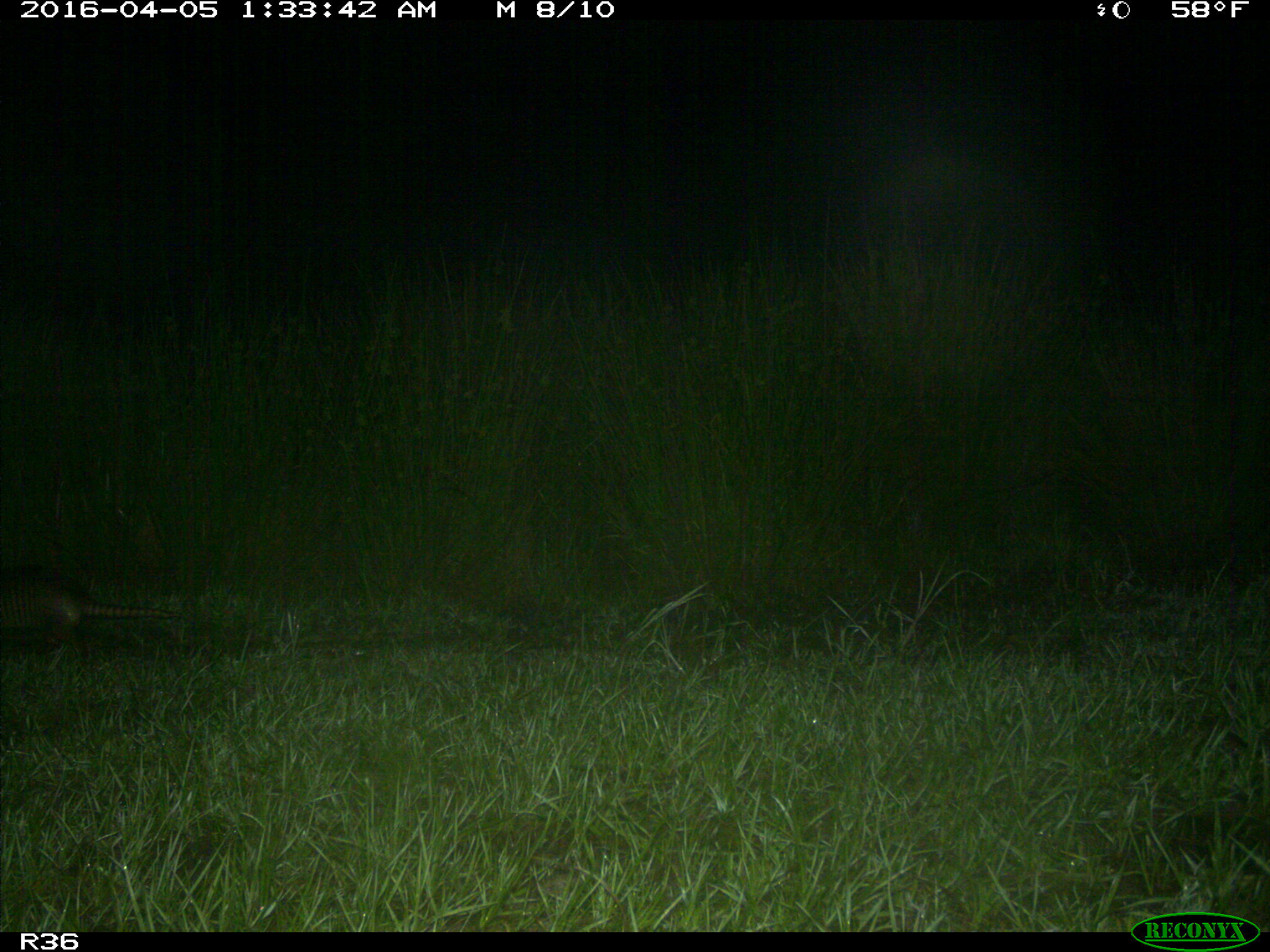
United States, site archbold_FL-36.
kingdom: Animalia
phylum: Chordata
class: Mammalia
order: Cingulata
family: Dasypodidae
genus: Dasypus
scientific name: Dasypus novemcinctus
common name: nine-banded armadillo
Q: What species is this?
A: Dasypus novemcinctus (nine-banded armadillo).